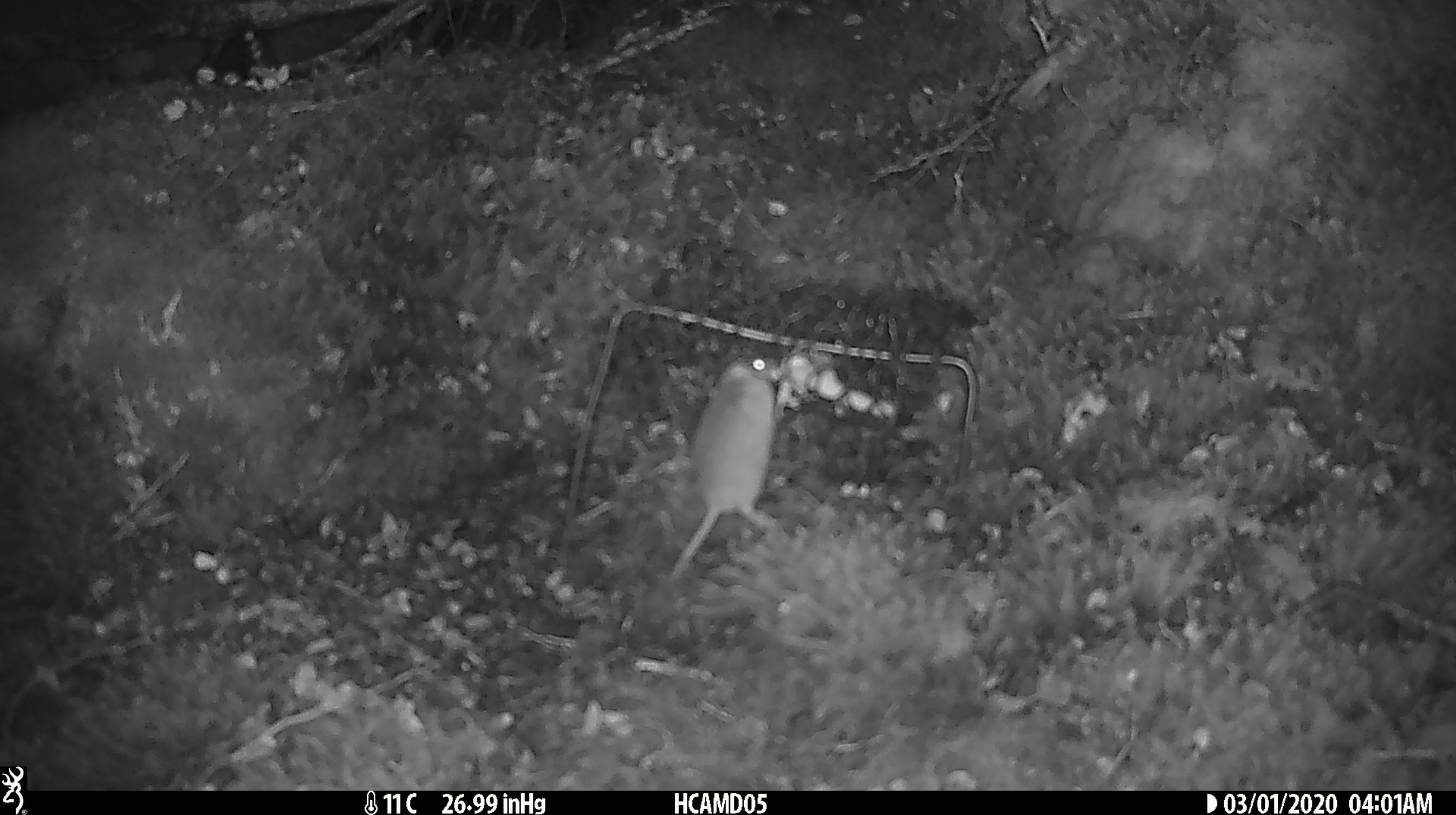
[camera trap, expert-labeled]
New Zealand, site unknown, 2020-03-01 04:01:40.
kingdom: Animalia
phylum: Chordata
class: Mammalia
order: Rodentia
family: Muridae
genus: Mus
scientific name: Mus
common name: mouse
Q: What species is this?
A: Mouse (Mus).